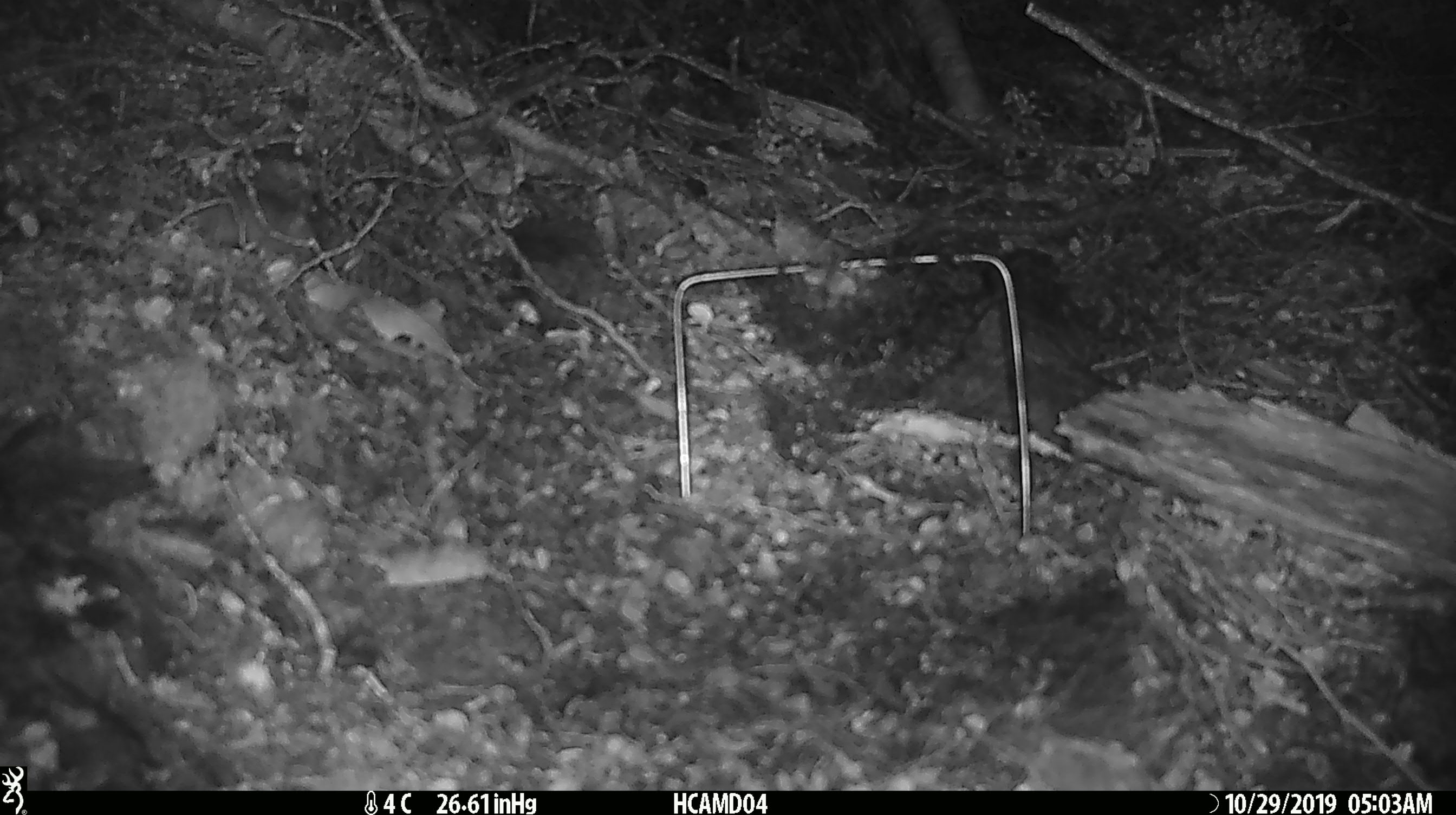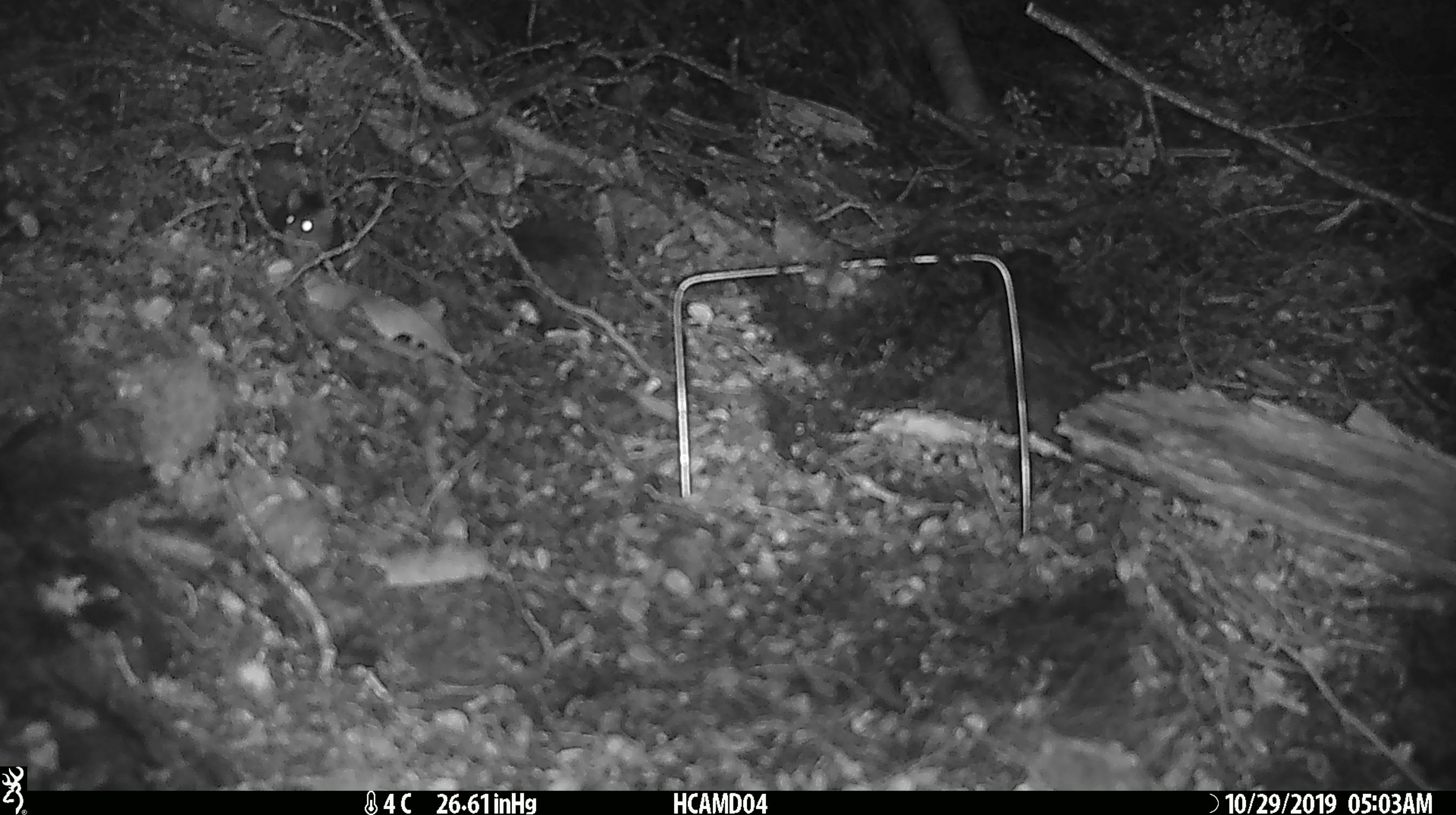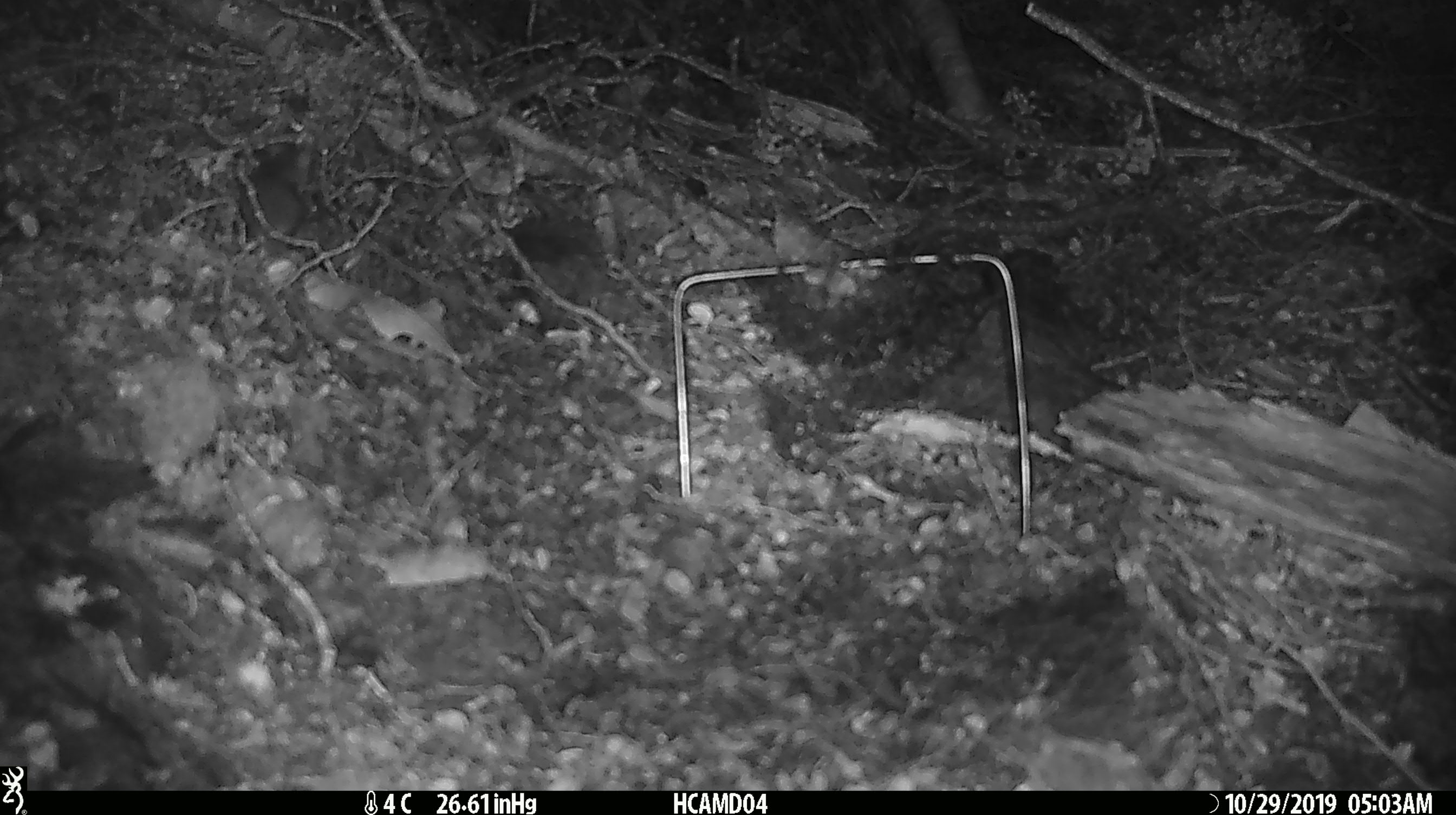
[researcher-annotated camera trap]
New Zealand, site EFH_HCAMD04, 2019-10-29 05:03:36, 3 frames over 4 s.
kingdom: Animalia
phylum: Chordata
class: Mammalia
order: Rodentia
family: Muridae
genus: Mus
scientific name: Mus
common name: mouse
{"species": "mouse (Mus)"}